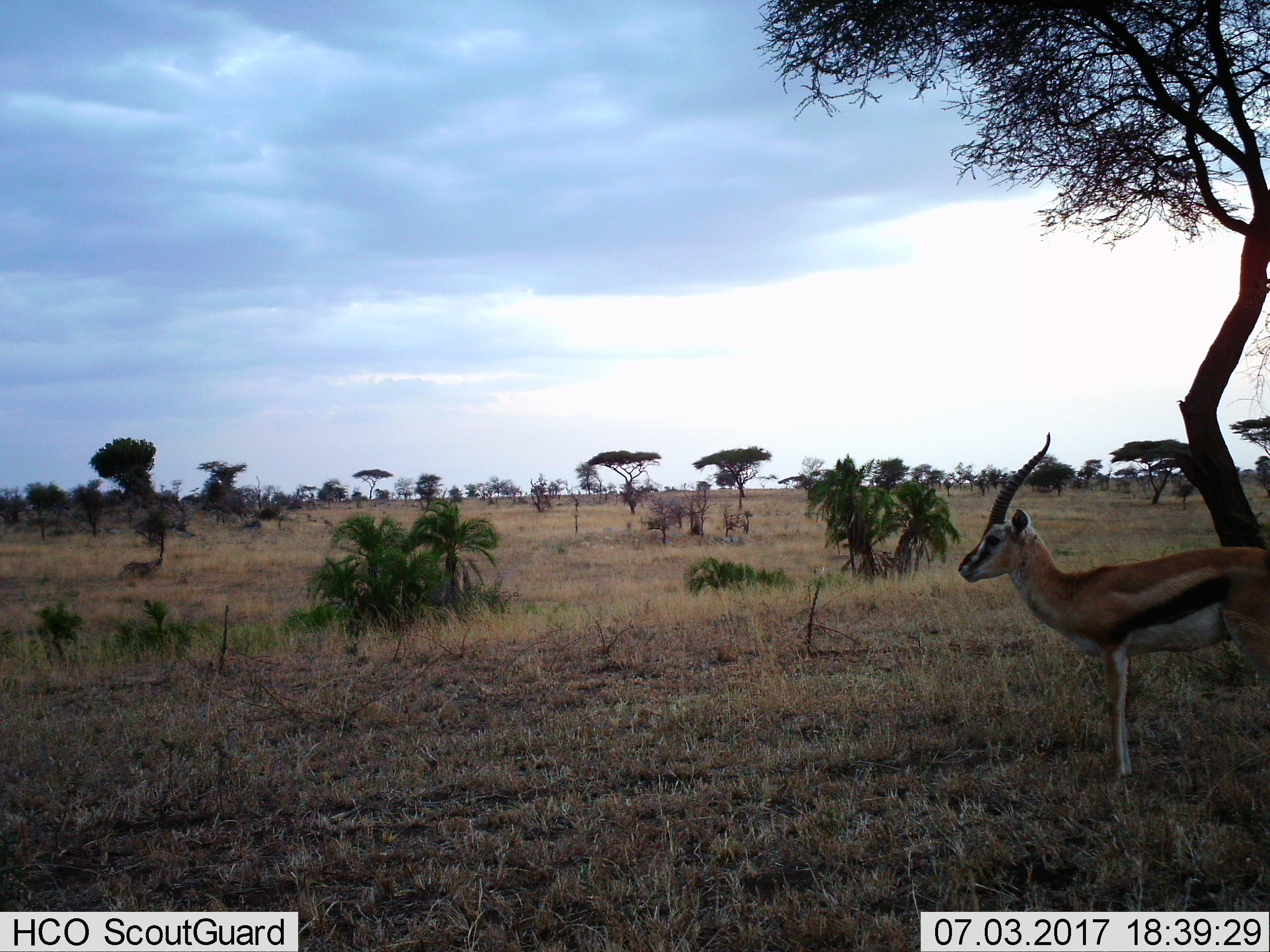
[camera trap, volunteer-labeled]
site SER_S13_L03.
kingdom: Animalia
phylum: Chordata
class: Mammalia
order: Artiodactyla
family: Bovidae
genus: Eudorcas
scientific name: Eudorcas thomsonii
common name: thomson's gazelle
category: gazellethomsons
Gazellethomsons (thomson's gazelle) (Eudorcas thomsonii), count 1. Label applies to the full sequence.